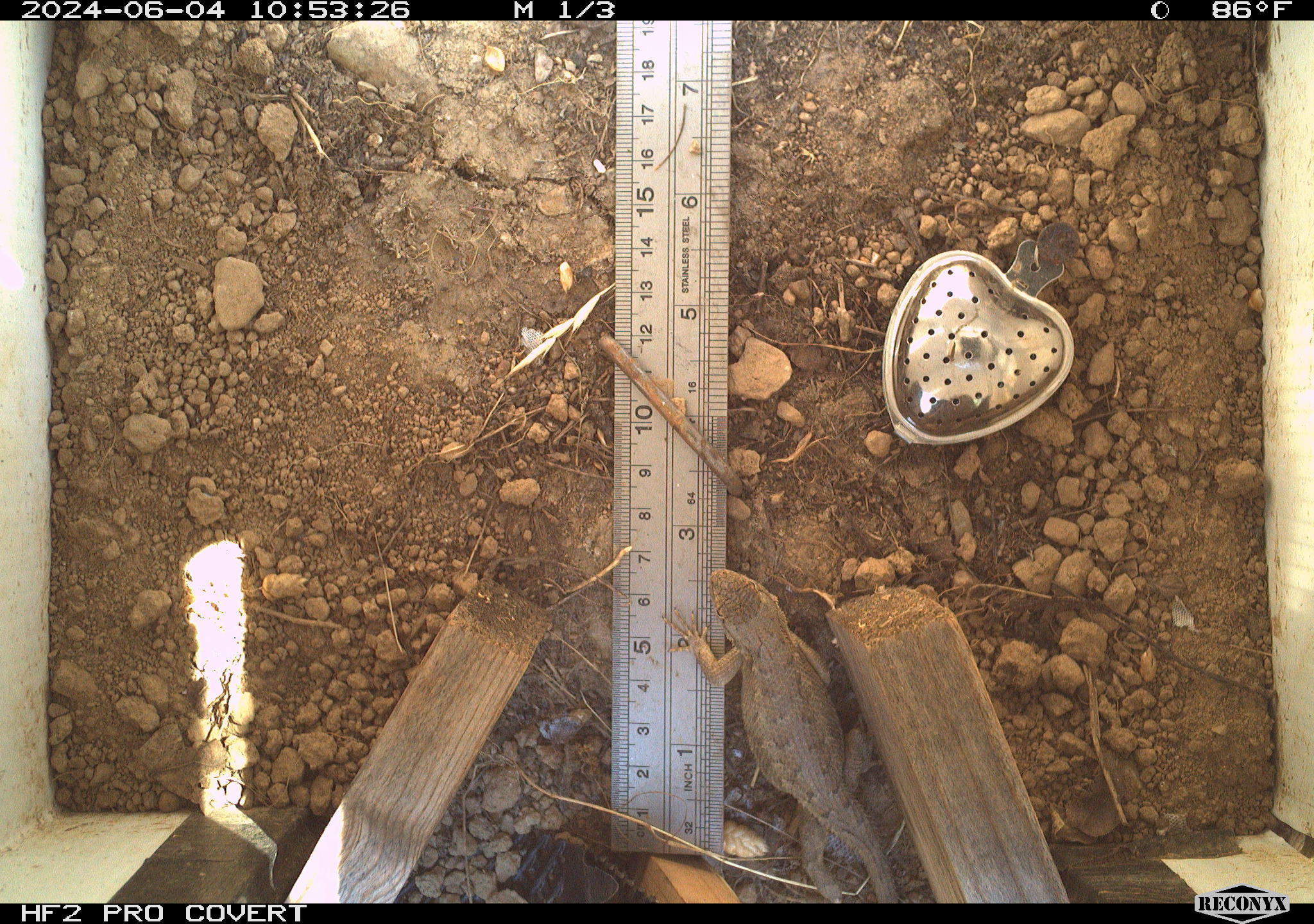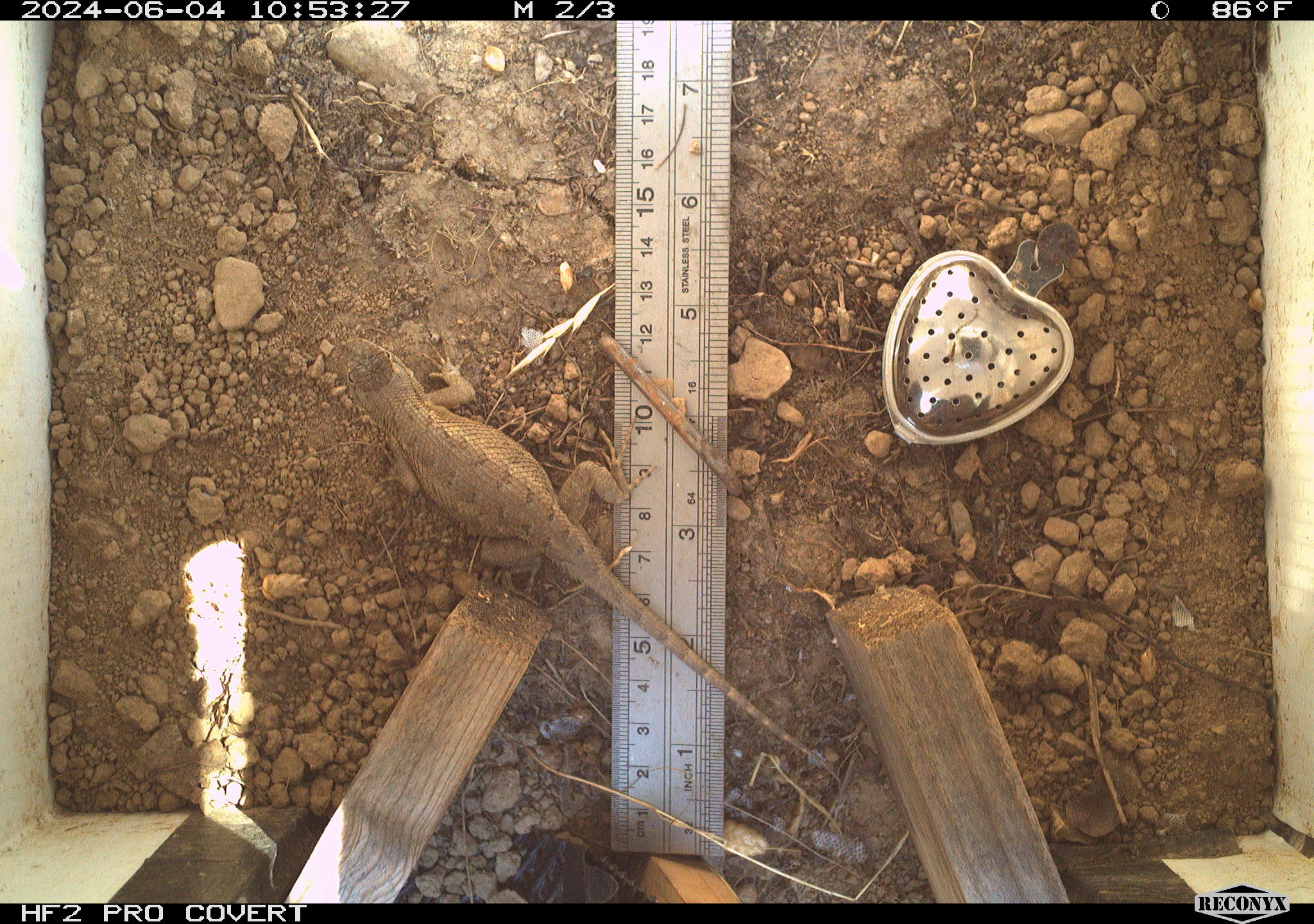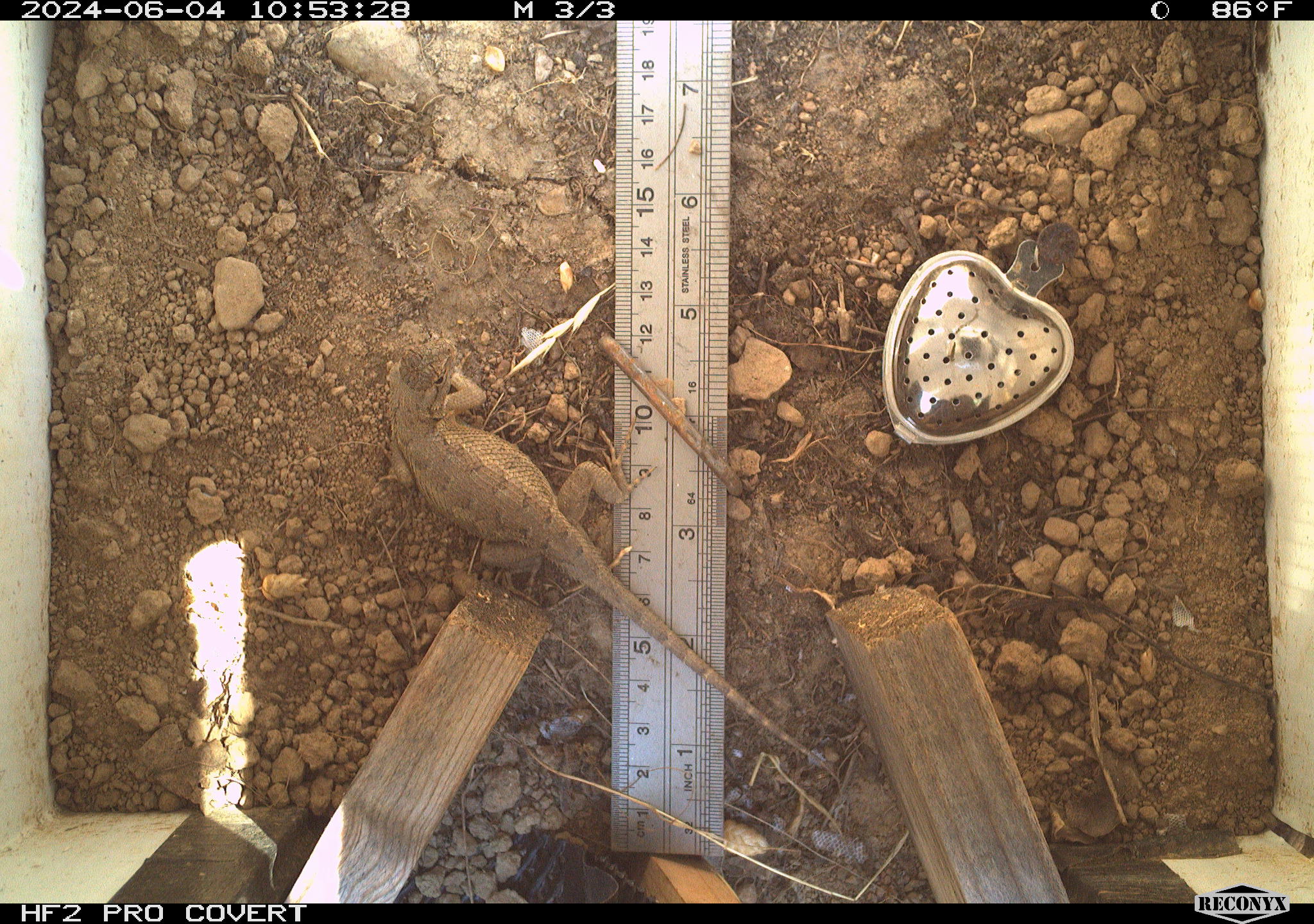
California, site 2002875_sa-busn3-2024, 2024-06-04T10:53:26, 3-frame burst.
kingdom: Animalia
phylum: Chordata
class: Reptilia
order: Squamata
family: Phrynosomatidae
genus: Sceloporus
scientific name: Sceloporus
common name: spiny lizards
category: sceloporus species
Sceloporus species (spiny lizards) (Sceloporus).